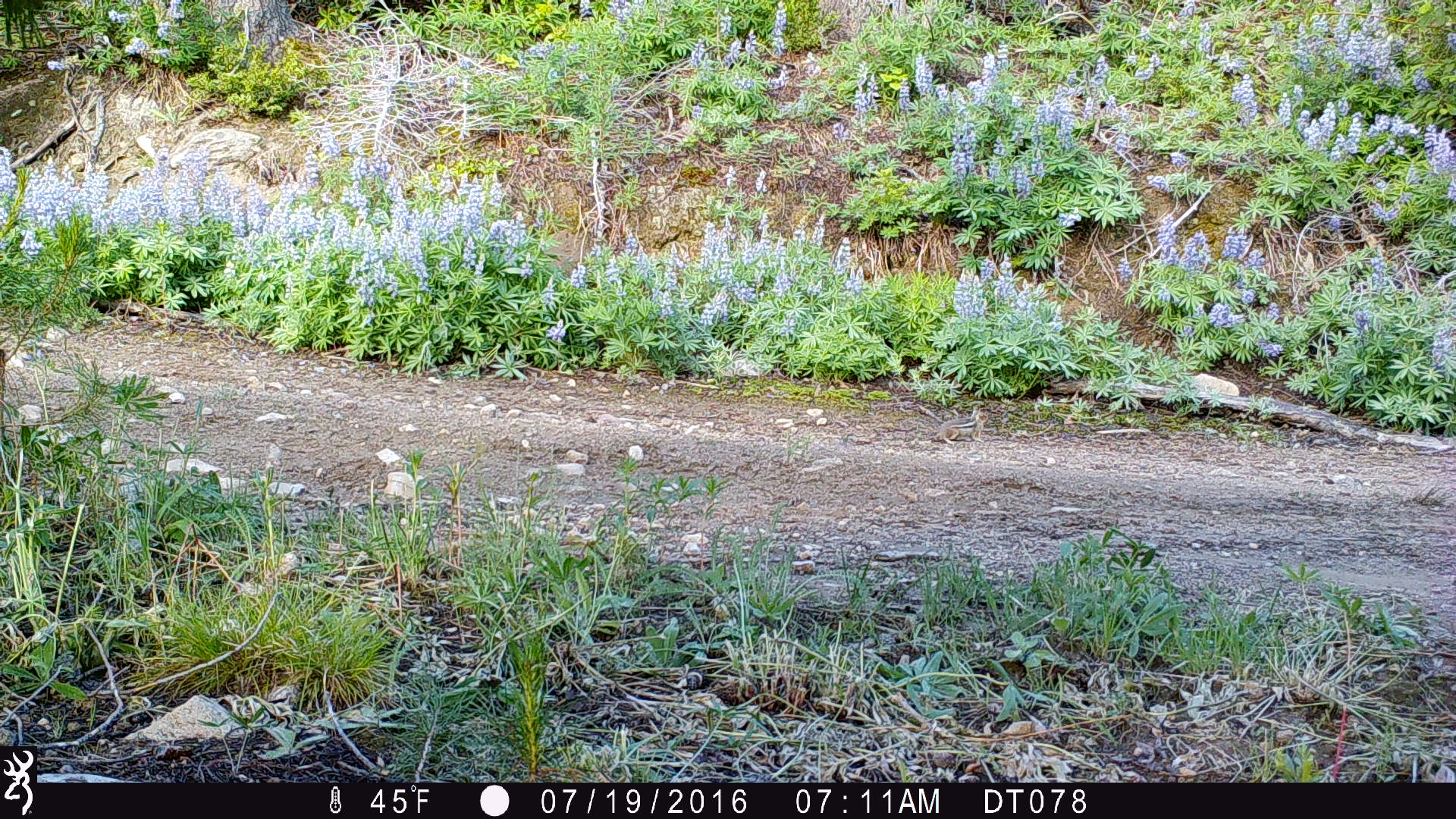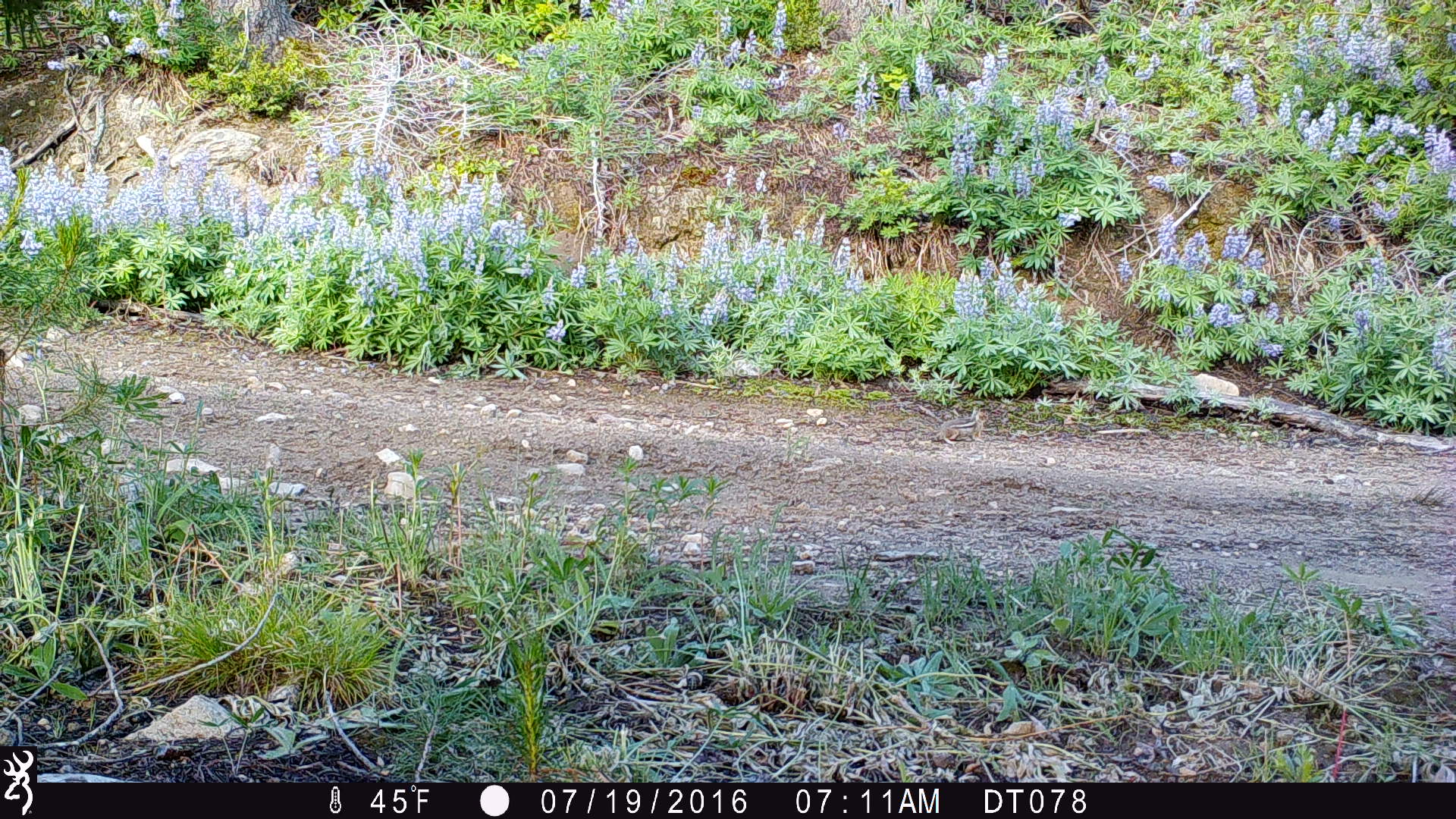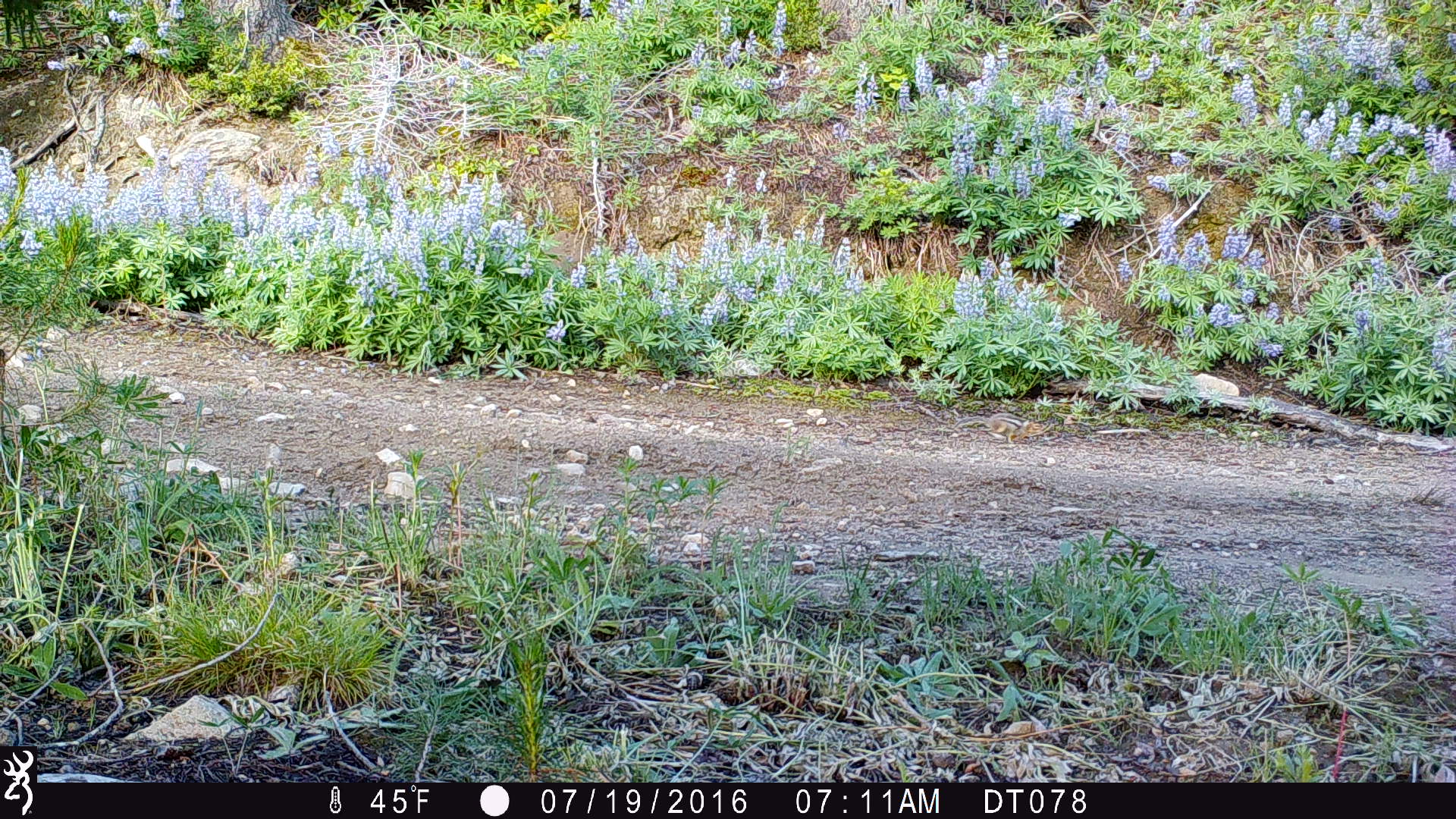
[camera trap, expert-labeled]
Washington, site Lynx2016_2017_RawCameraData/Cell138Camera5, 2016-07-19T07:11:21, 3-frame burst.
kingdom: Animalia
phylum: Chordata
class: Mammalia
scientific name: Mammalia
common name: small mammal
Small mammal (Mammalia). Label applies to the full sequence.